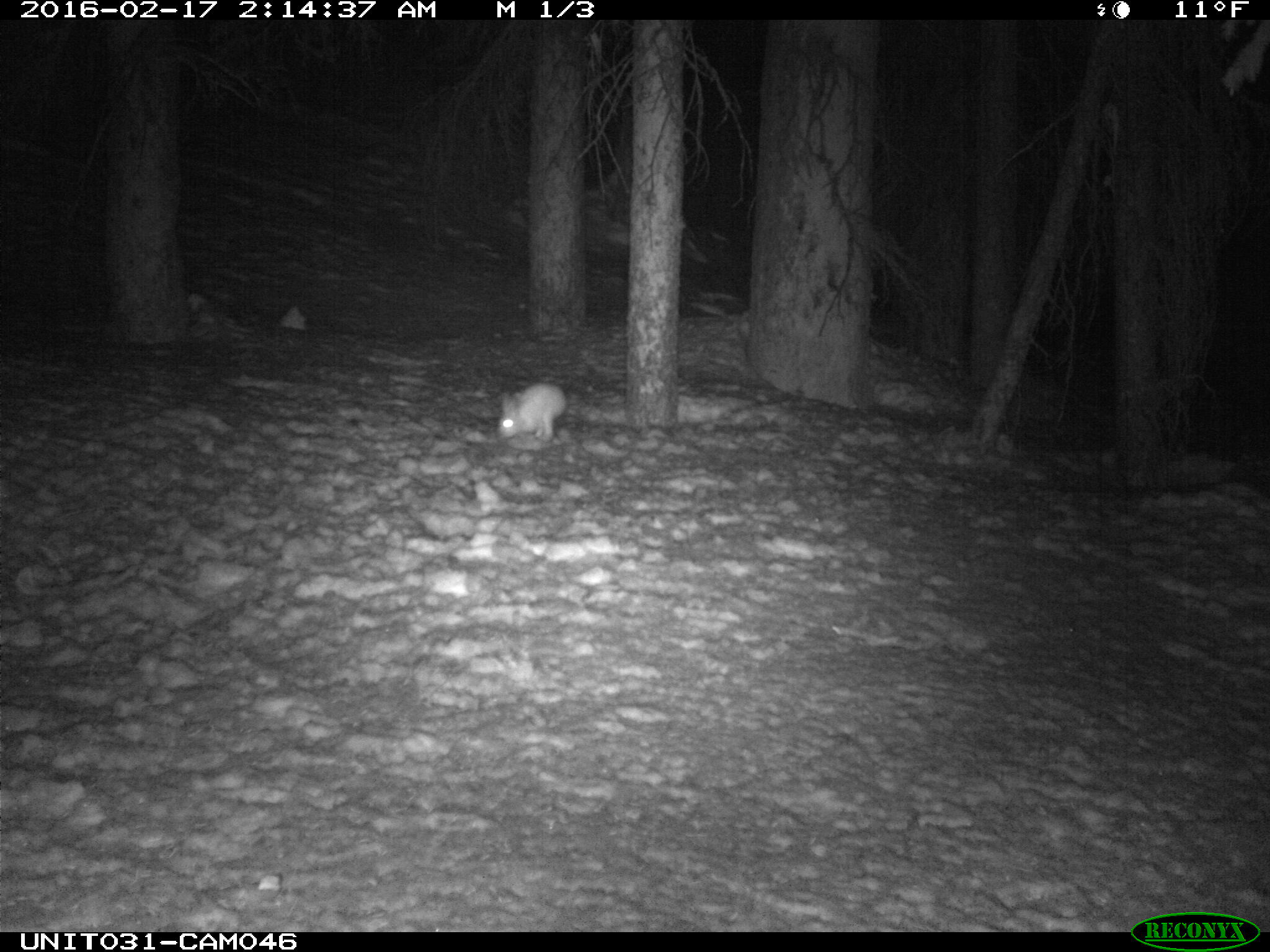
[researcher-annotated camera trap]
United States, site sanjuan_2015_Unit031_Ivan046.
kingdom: Animalia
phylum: Chordata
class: Mammalia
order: Lagomorpha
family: Leporidae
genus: Lepus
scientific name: Lepus americanus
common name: snowshoe hare